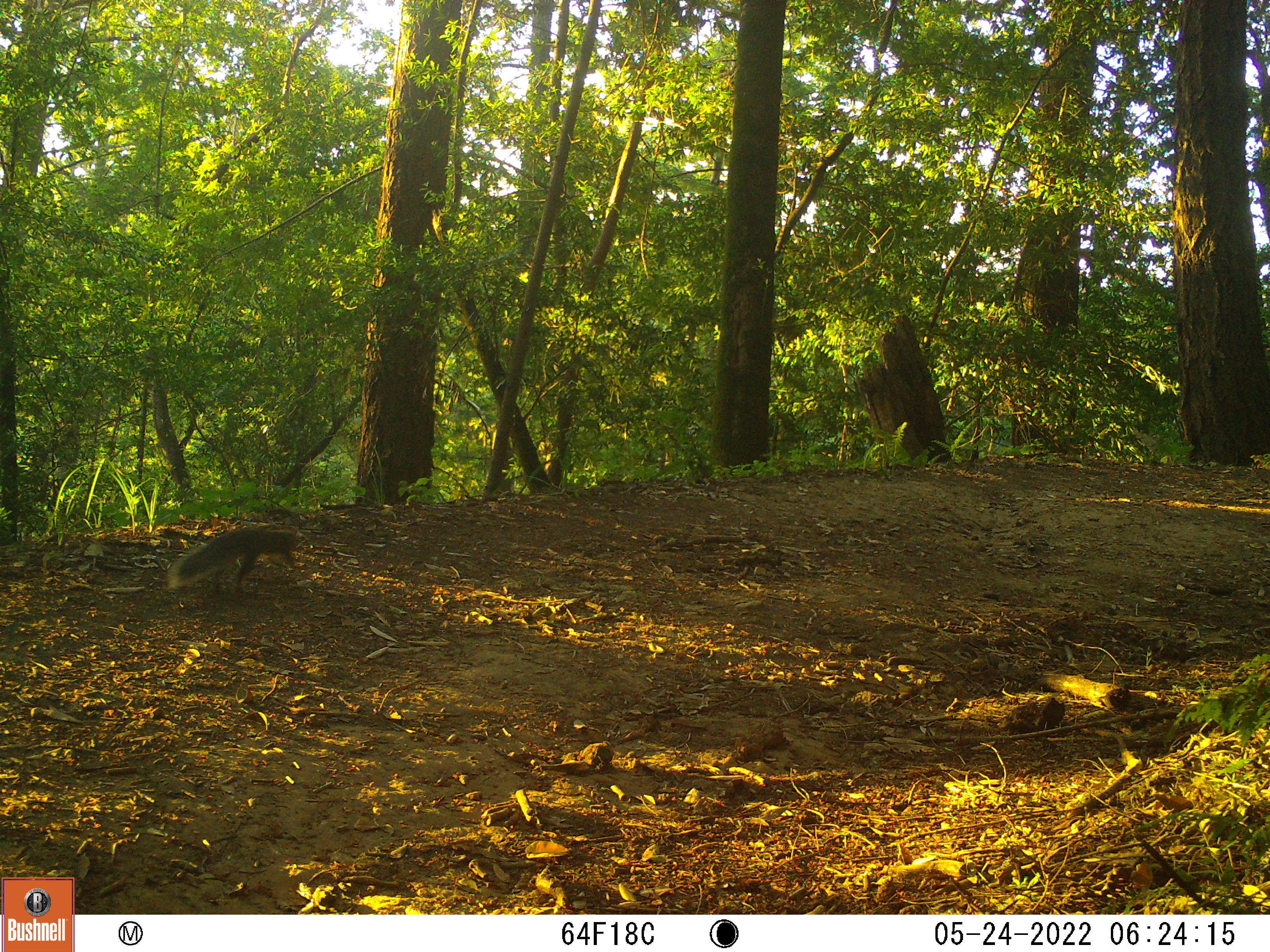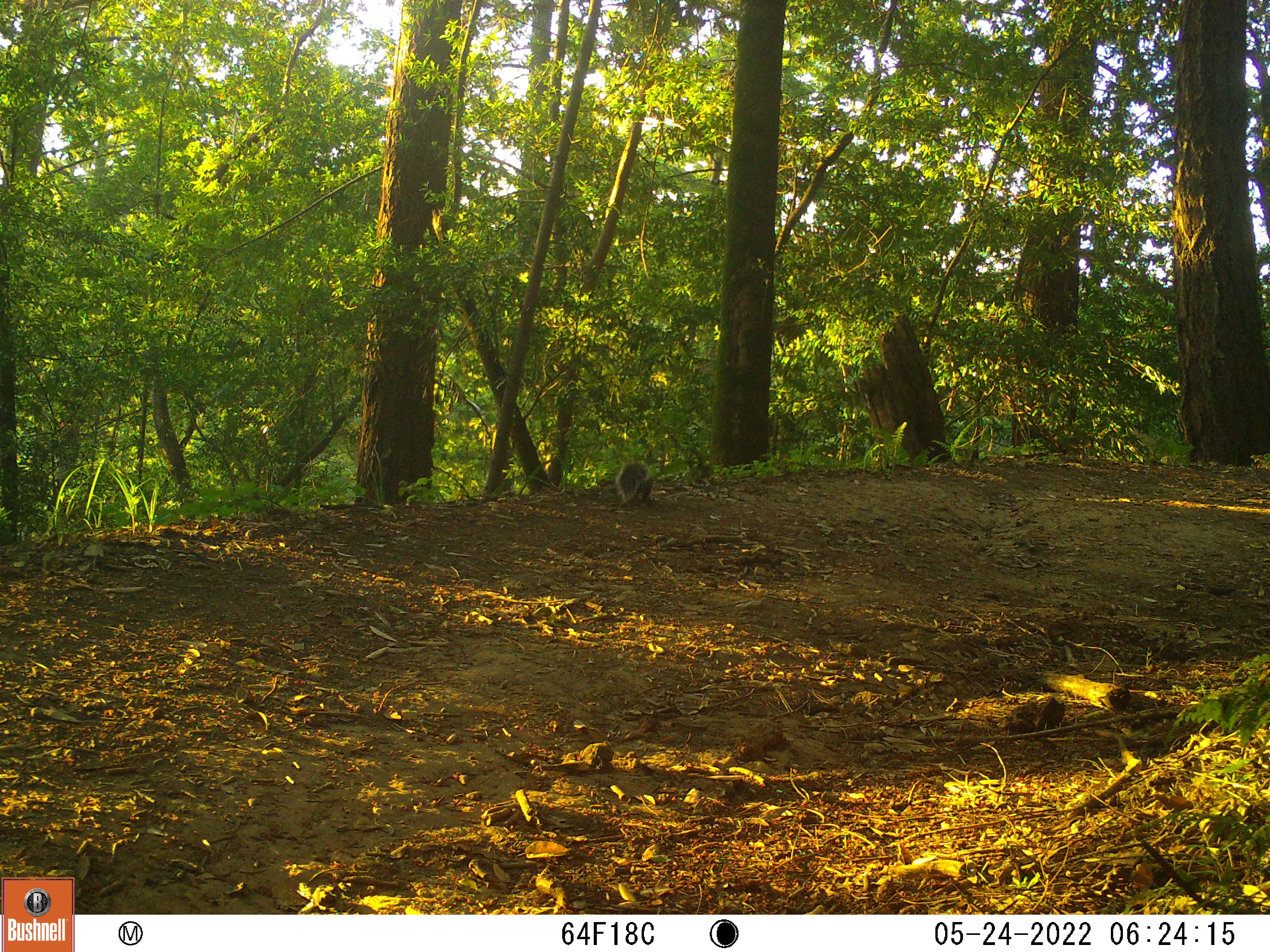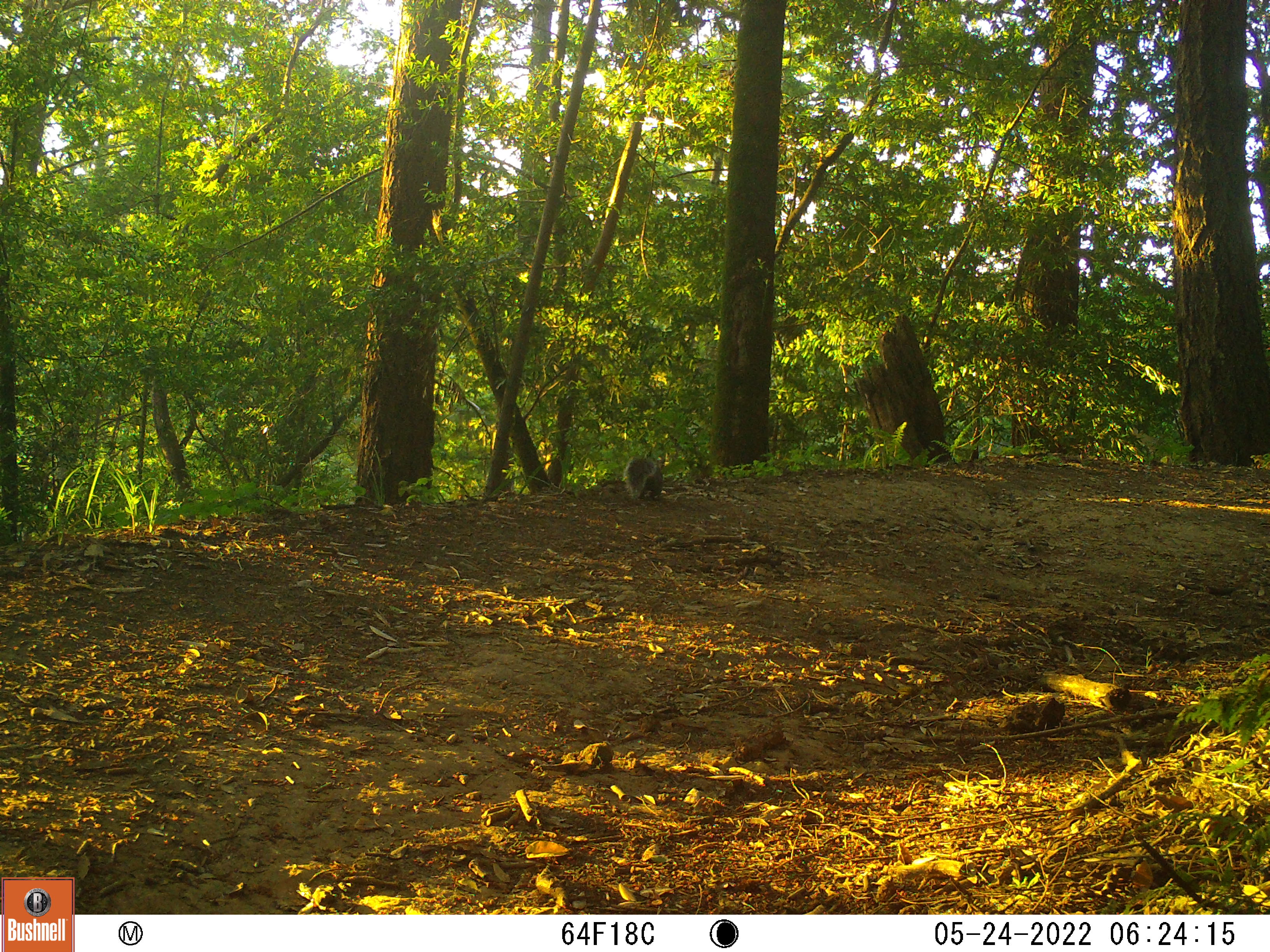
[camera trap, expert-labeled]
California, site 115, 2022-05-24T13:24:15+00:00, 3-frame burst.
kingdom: Animalia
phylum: Chordata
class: Mammalia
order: Rodentia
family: Sciuridae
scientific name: Sciuridae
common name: squirrel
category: unknown squirrel